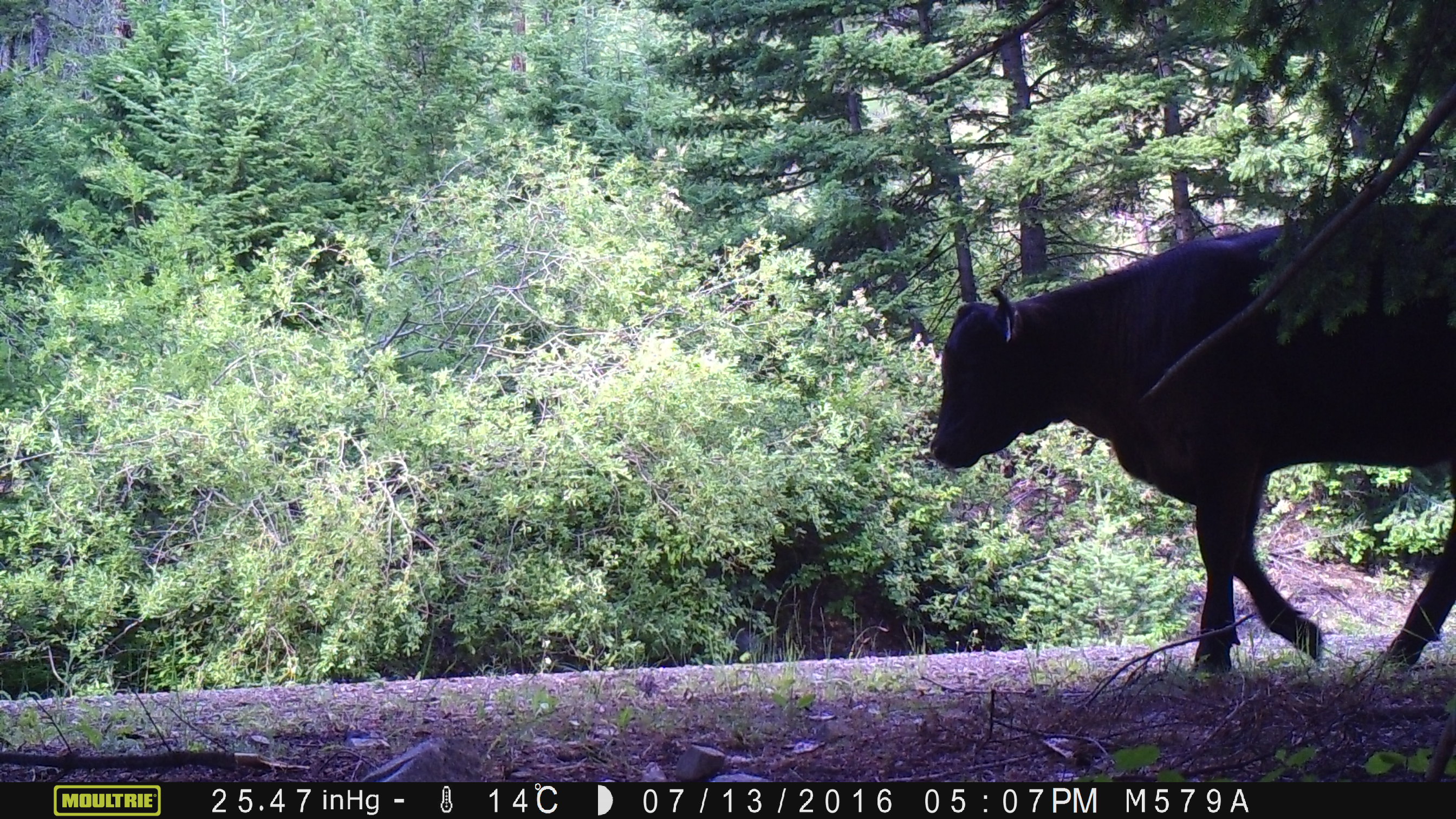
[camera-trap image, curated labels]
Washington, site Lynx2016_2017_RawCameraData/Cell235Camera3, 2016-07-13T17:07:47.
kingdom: Animalia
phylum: Chordata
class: Mammalia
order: Artiodactyla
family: Bovidae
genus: Bos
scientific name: Bos taurus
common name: domestic cattle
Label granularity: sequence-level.